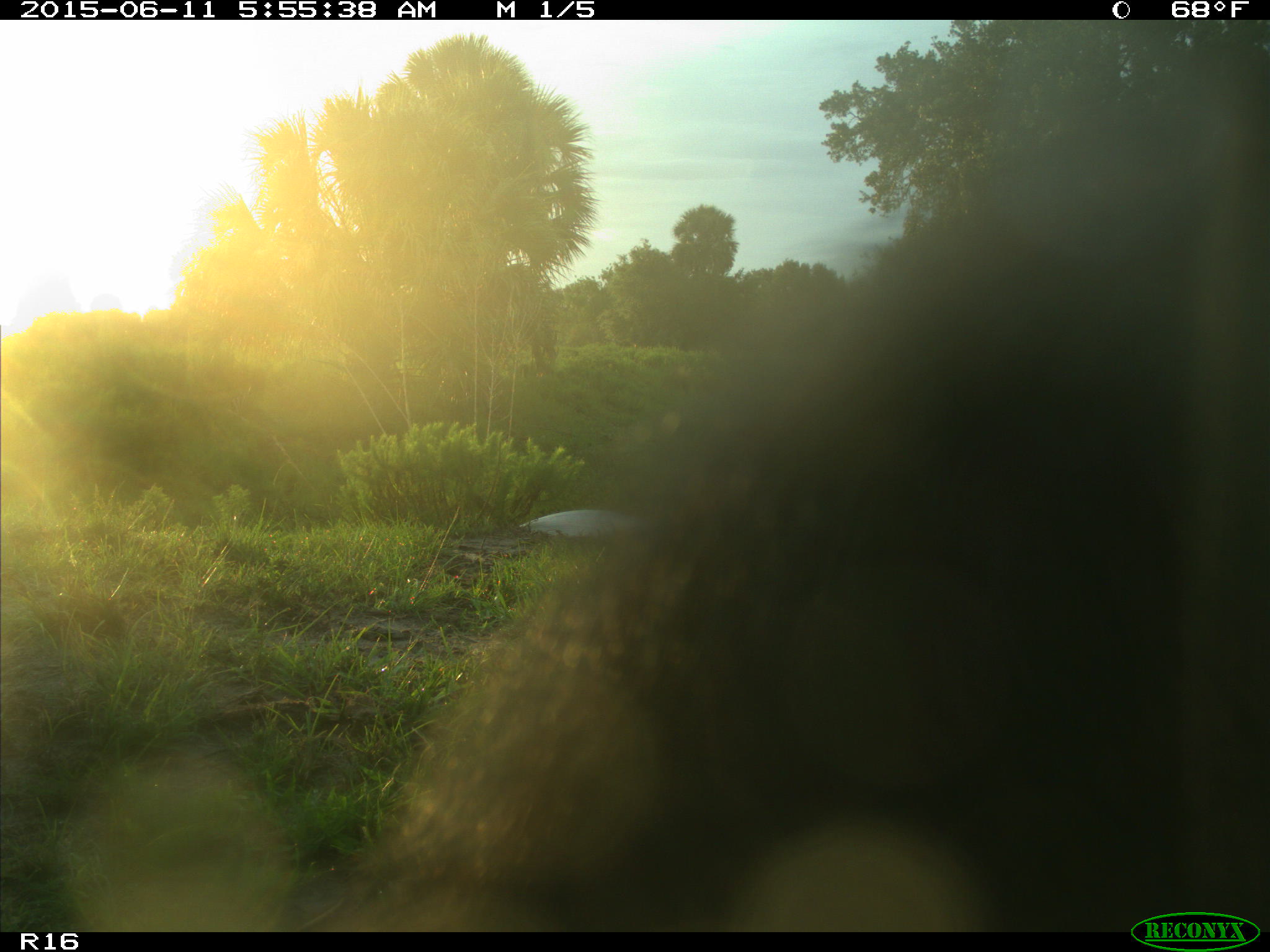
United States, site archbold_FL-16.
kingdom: Animalia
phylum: Chordata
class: Mammalia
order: Artiodactyla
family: Bovidae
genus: Bos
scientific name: Bos taurus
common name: domestic cow